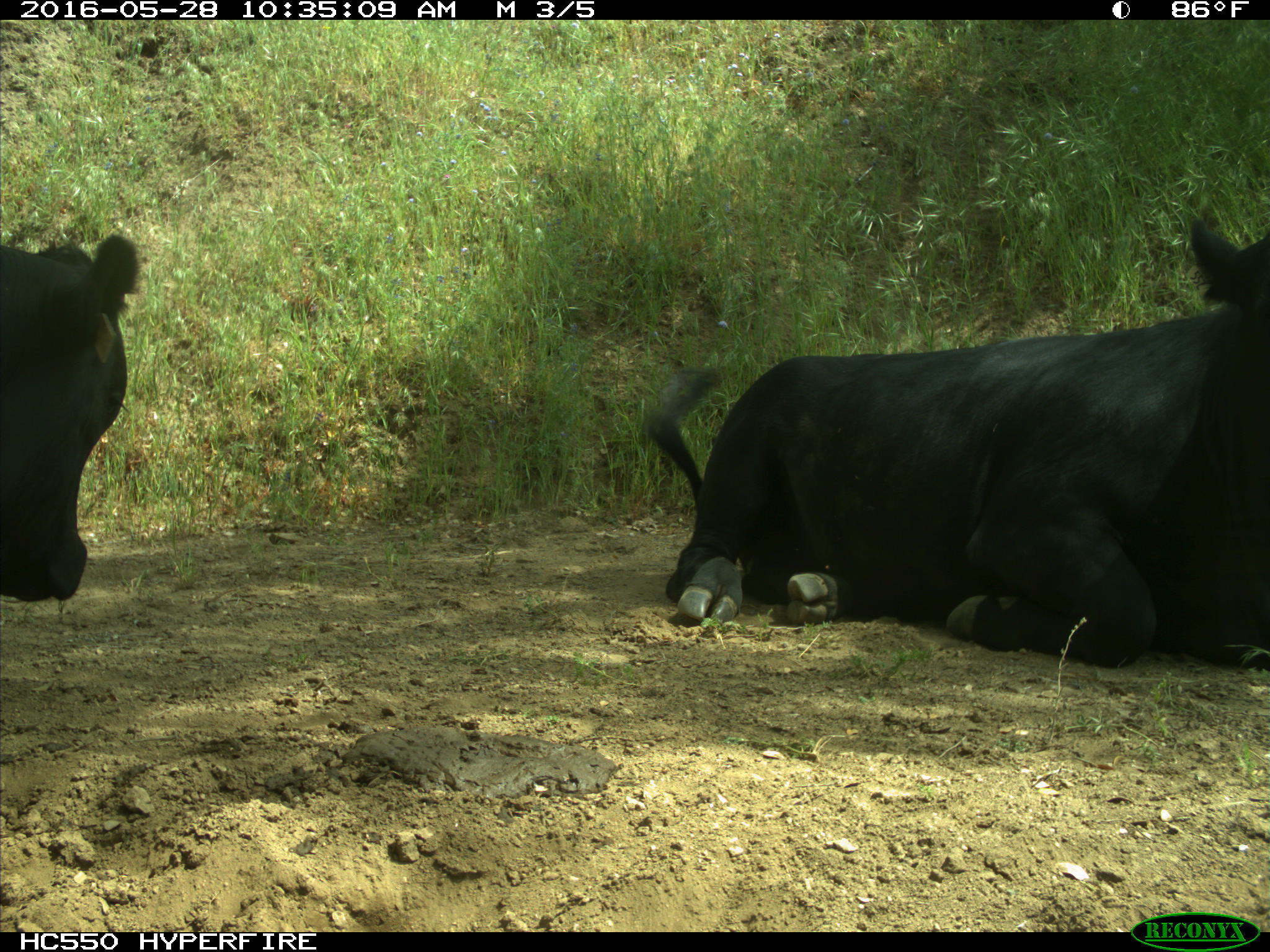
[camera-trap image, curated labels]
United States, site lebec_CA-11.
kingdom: Animalia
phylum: Chordata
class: Mammalia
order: Artiodactyla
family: Bovidae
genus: Bos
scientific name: Bos taurus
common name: domestic cow